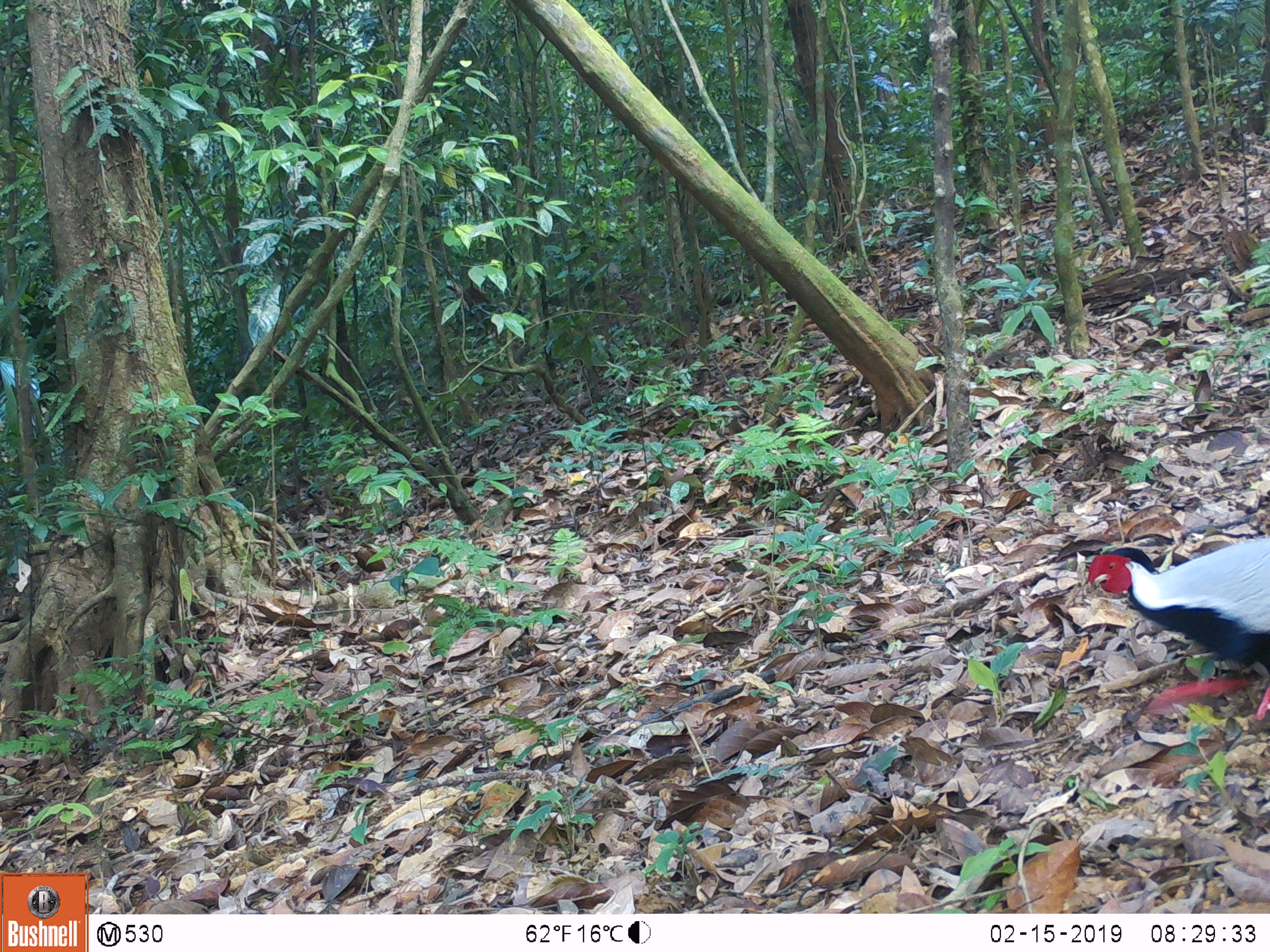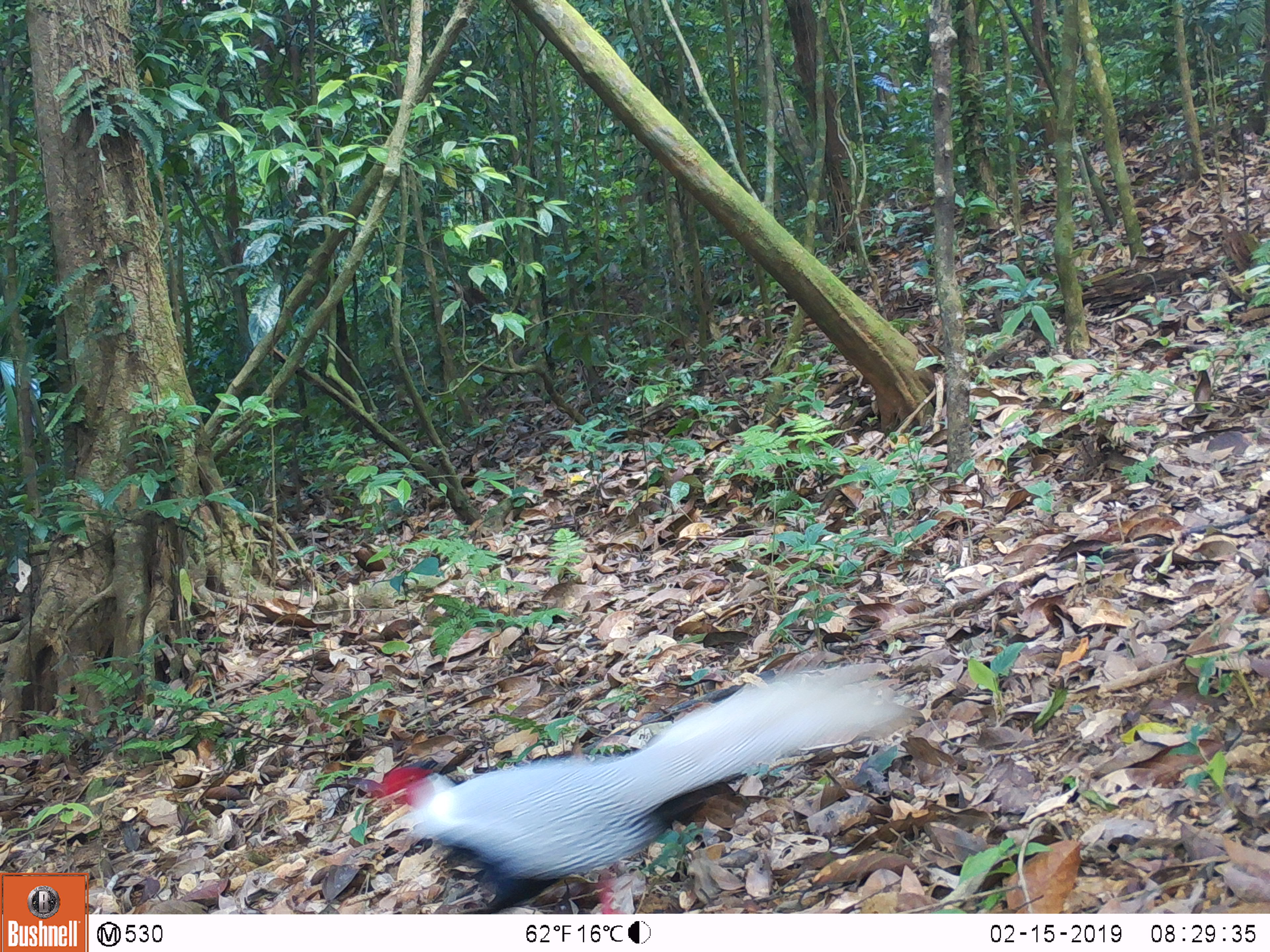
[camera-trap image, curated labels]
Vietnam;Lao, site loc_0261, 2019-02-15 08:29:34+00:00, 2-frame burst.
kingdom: Animalia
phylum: Chordata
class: Aves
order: Galliformes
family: Phasianidae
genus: Lophura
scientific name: Lophura nycthemera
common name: silver pheasant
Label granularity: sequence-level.